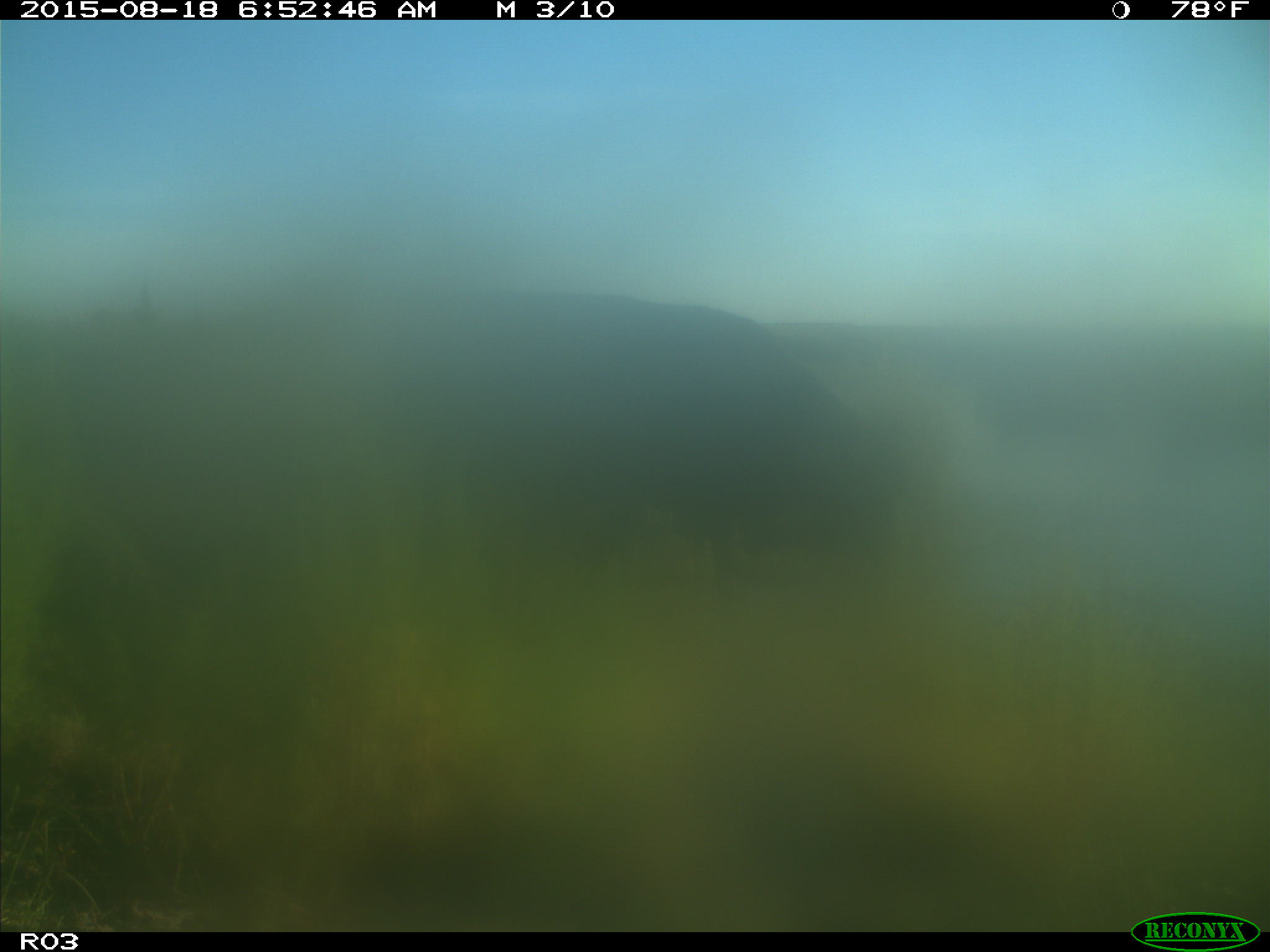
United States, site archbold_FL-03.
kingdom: Animalia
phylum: Chordata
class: Mammalia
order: Artiodactyla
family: Bovidae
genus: Bos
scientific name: Bos taurus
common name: domestic cow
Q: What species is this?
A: Bos taurus (domestic cow).